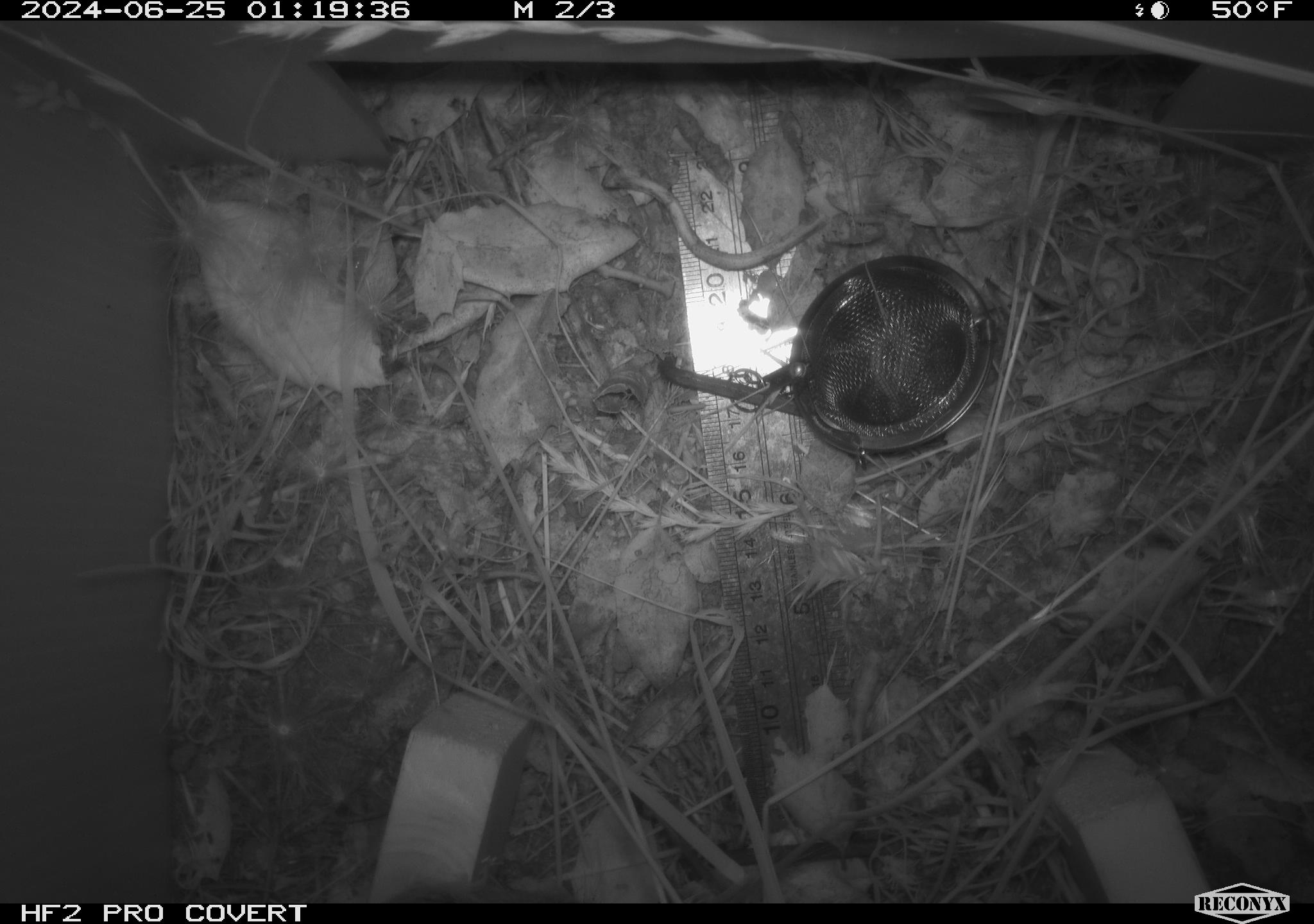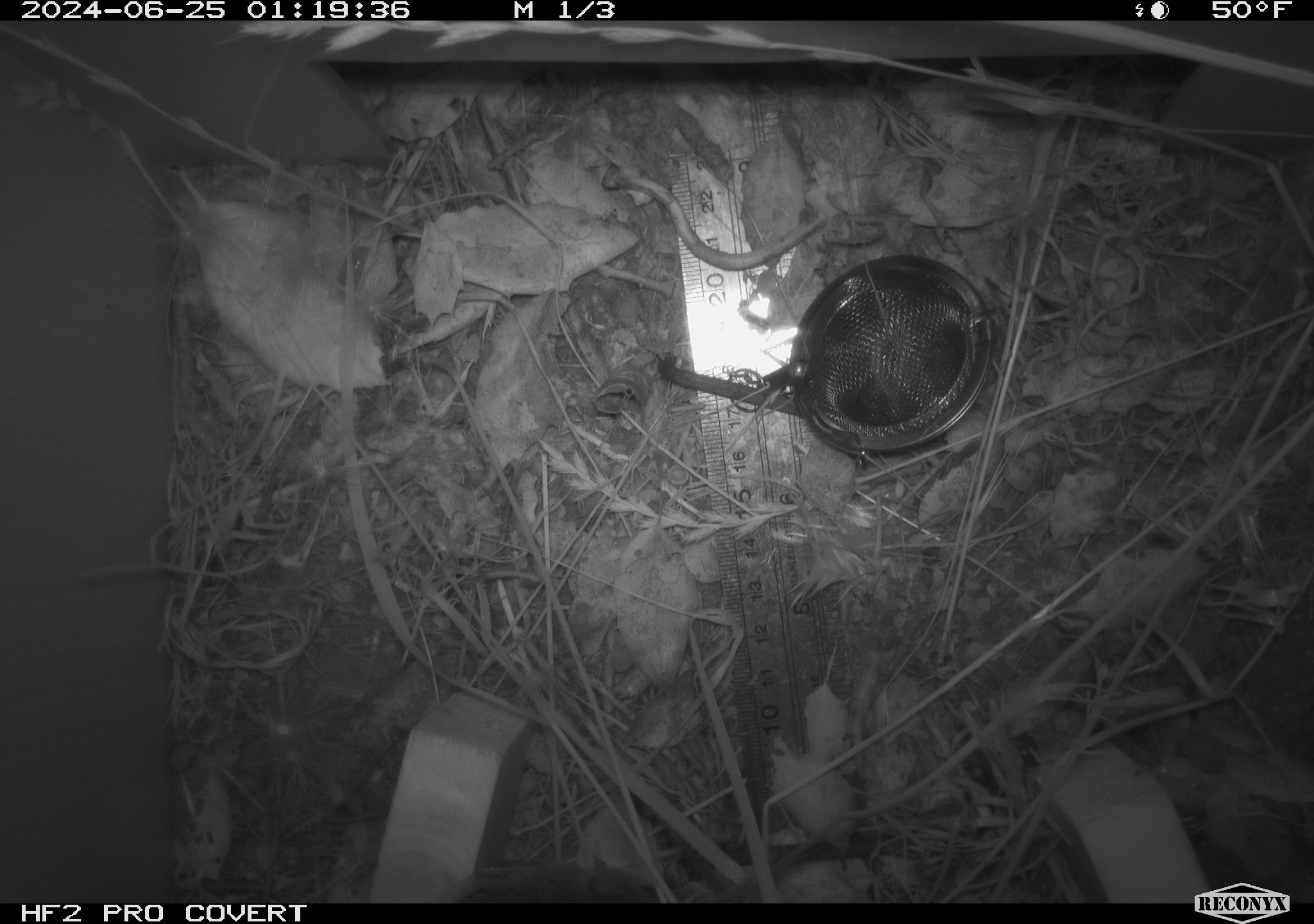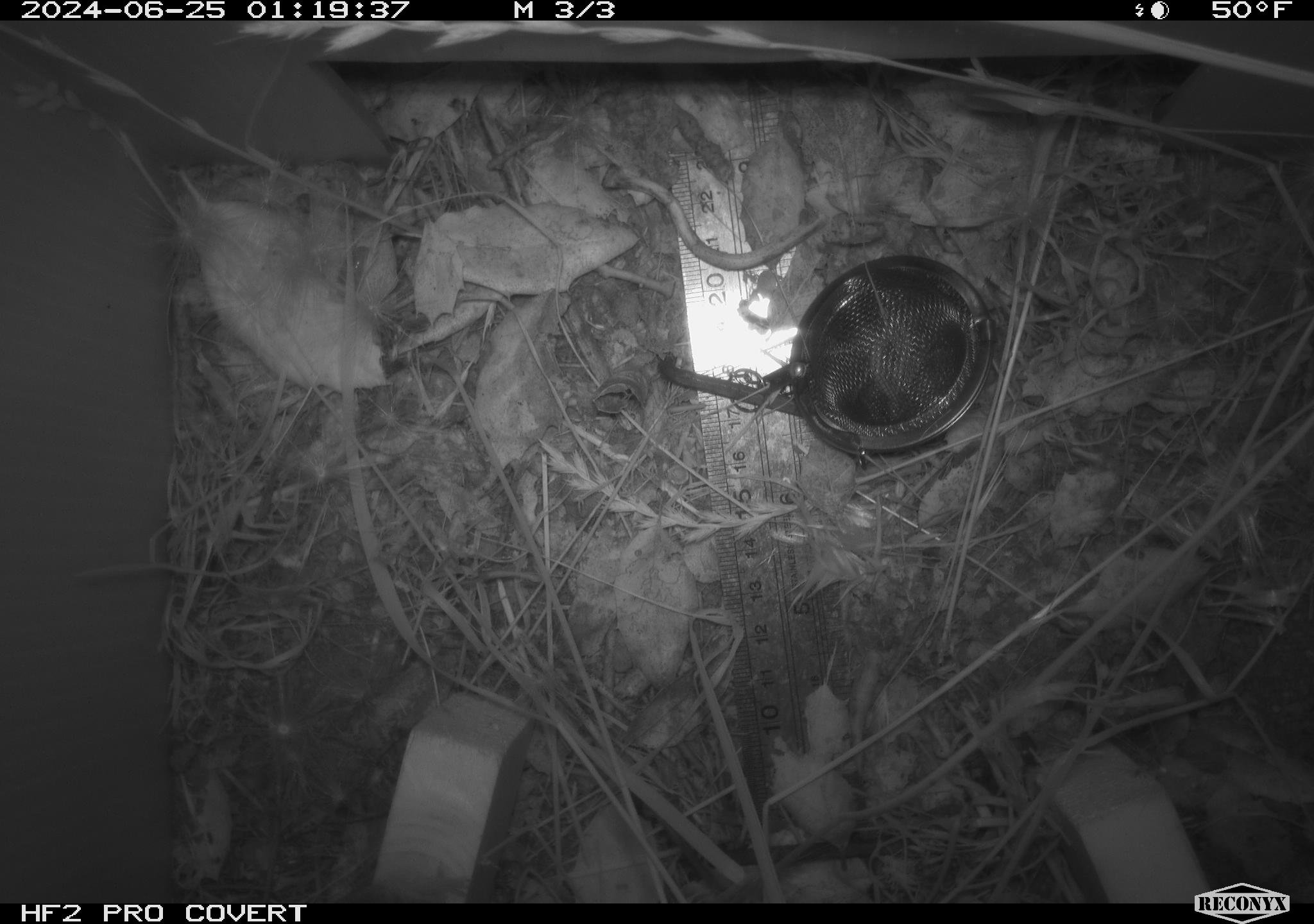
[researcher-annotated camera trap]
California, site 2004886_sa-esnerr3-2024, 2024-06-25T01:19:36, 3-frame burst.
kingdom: Animalia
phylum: Chordata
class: Mammalia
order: Rodentia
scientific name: Rodentia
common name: rodent